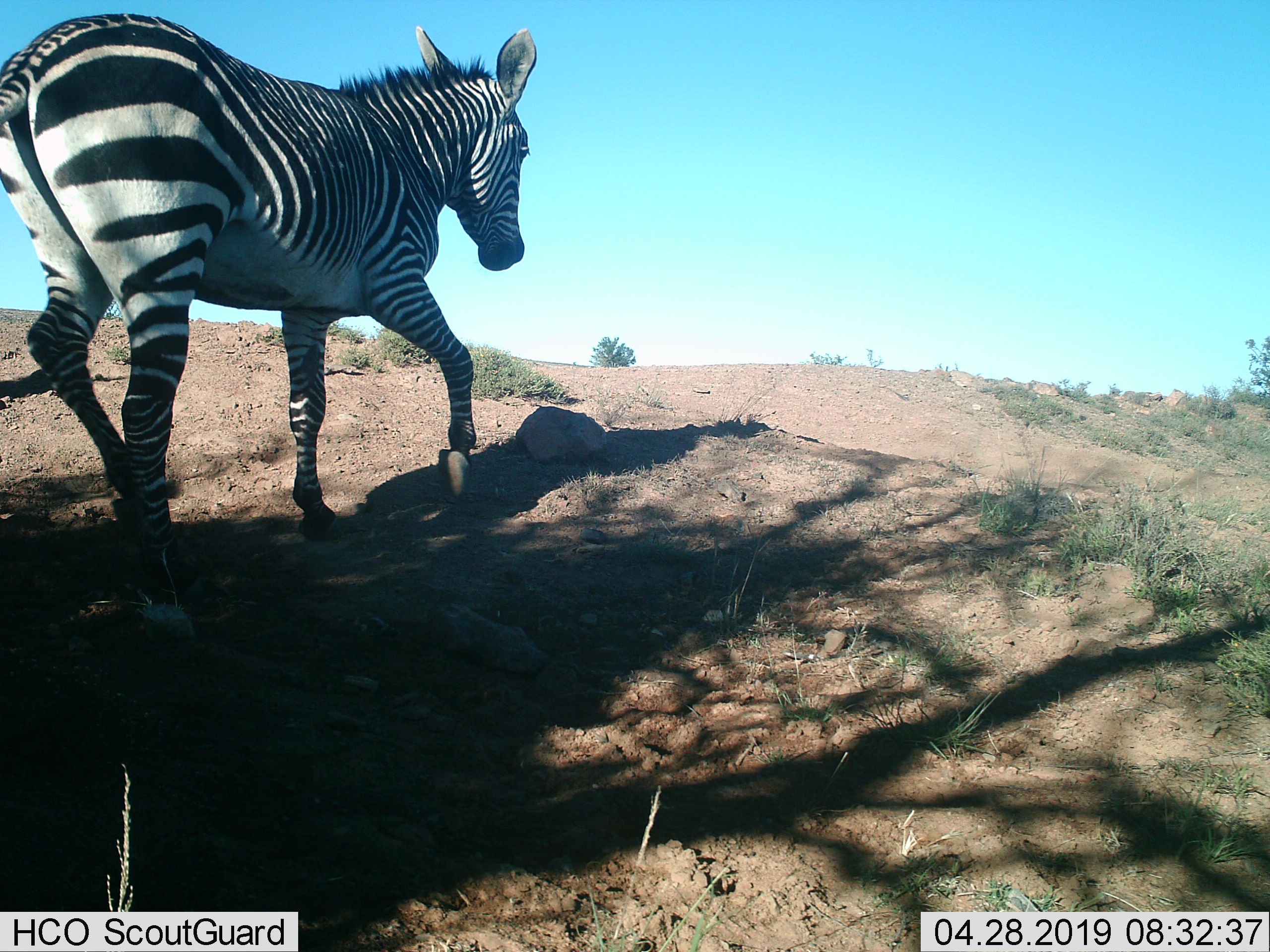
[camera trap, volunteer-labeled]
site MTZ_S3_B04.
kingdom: Animalia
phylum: Chordata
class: Mammalia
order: Perissodactyla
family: Equidae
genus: Equus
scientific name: Equus zebra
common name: mountain zebra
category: zebramountain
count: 1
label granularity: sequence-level